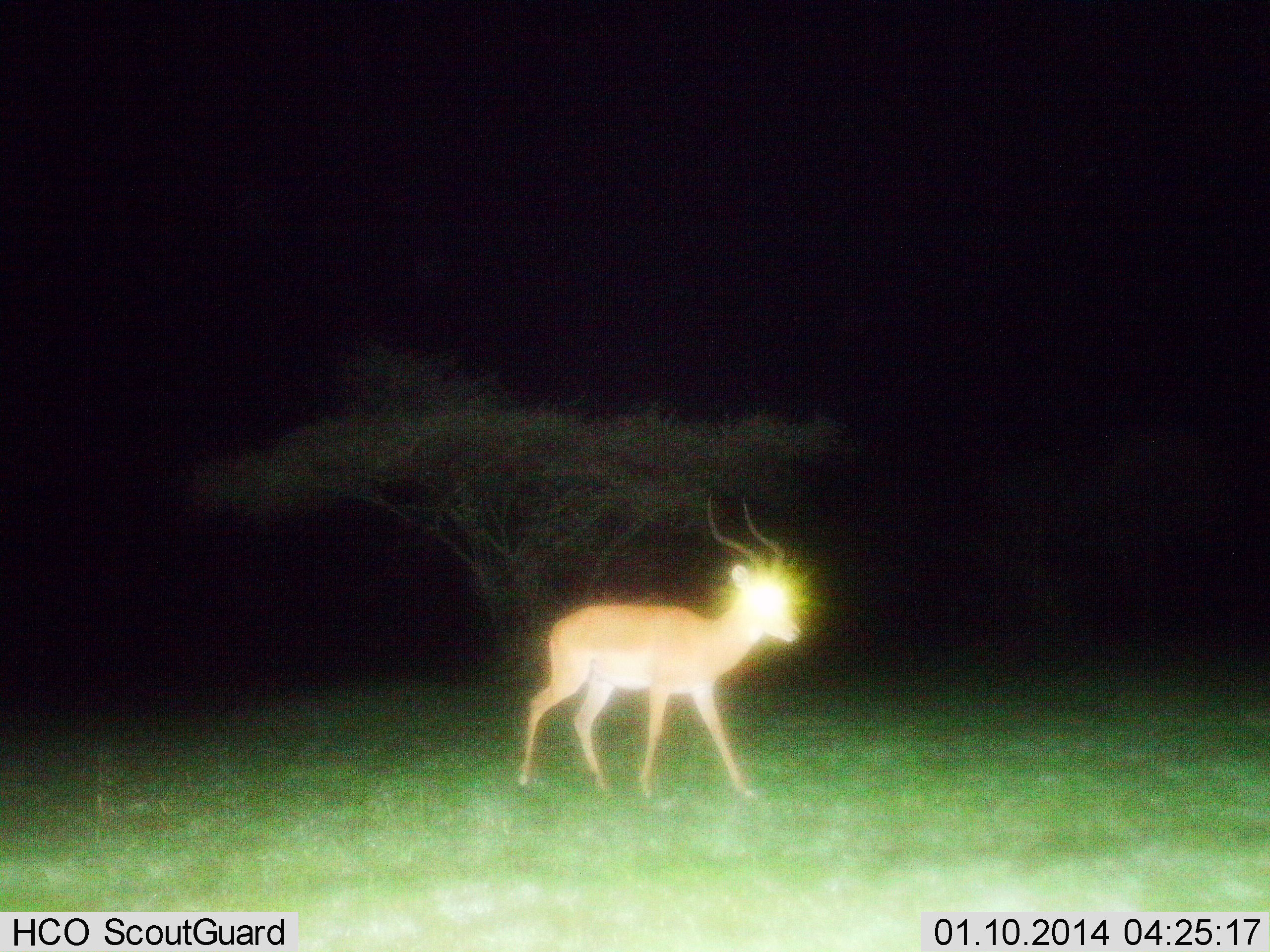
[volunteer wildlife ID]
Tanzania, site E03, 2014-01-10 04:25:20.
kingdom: Animalia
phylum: Chordata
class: Mammalia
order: Artiodactyla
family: Bovidae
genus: Aepyceros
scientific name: Aepyceros melampus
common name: impala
Impala (Aepyceros melampus), count 1. Behavior (volunteer vote fractions): standing 20%, resting 0%, moving 80%, interacting 0%. Young present (vote fraction): 0%. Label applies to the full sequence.